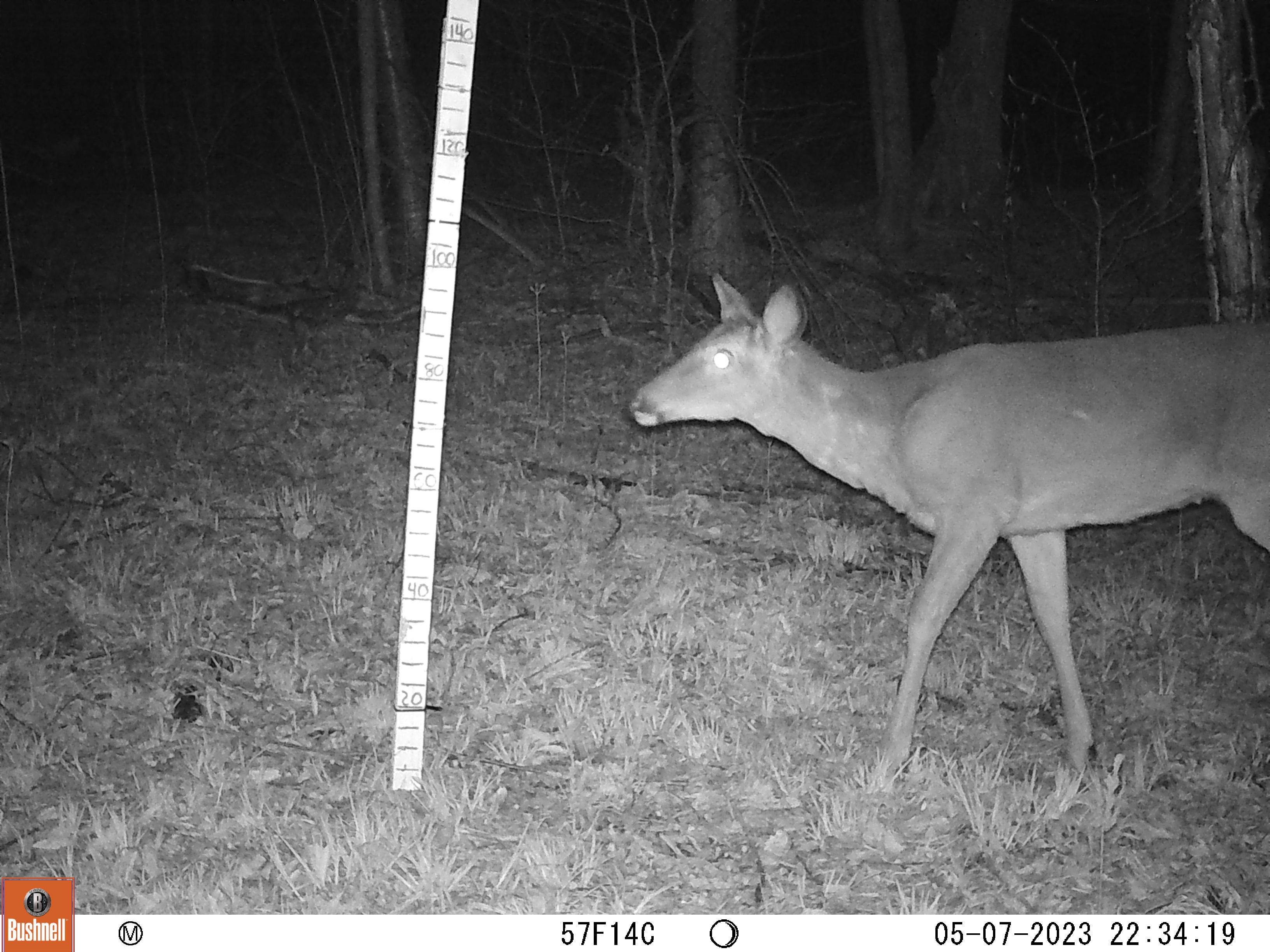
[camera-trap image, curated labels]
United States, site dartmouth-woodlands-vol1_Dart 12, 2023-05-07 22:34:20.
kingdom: Animalia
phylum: Chordata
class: Mammalia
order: Artiodactyla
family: Cervidae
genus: Odocoileus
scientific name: Odocoileus virginianus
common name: white-tailed deer